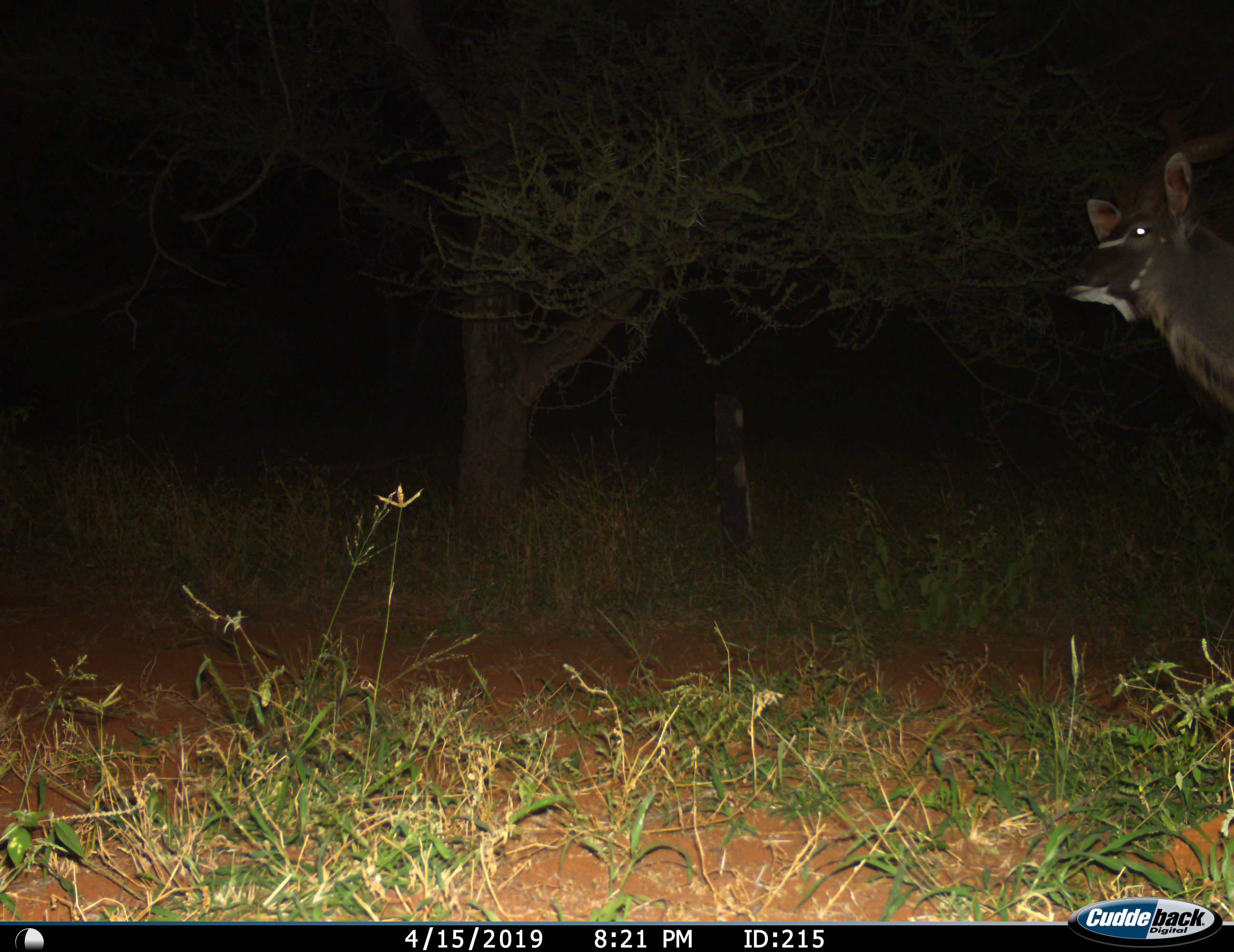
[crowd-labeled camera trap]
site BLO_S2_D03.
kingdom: Animalia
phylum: Chordata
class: Mammalia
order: Artiodactyla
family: Bovidae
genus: Tragelaphus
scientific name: Tragelaphus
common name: kudu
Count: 1.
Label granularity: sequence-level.